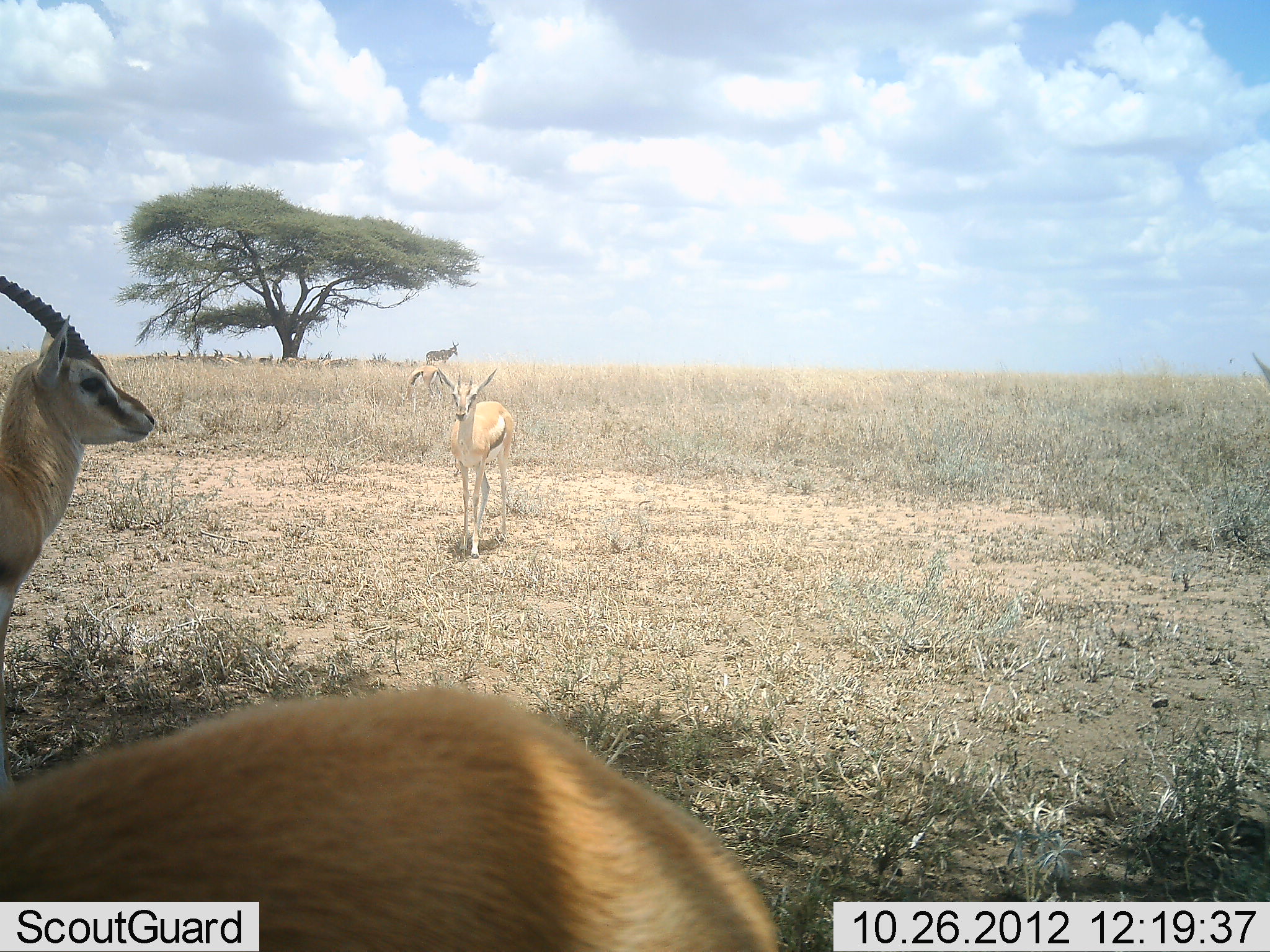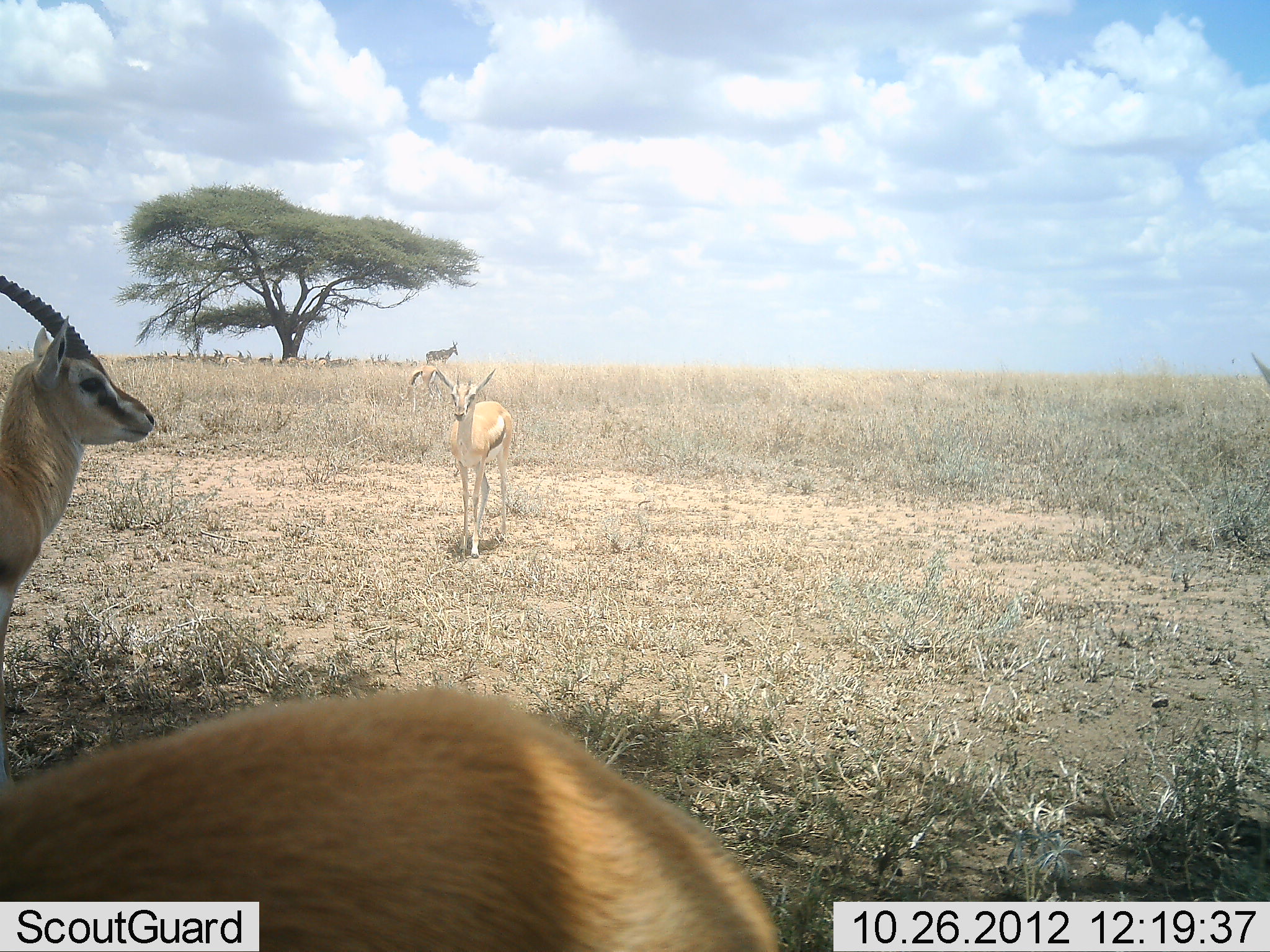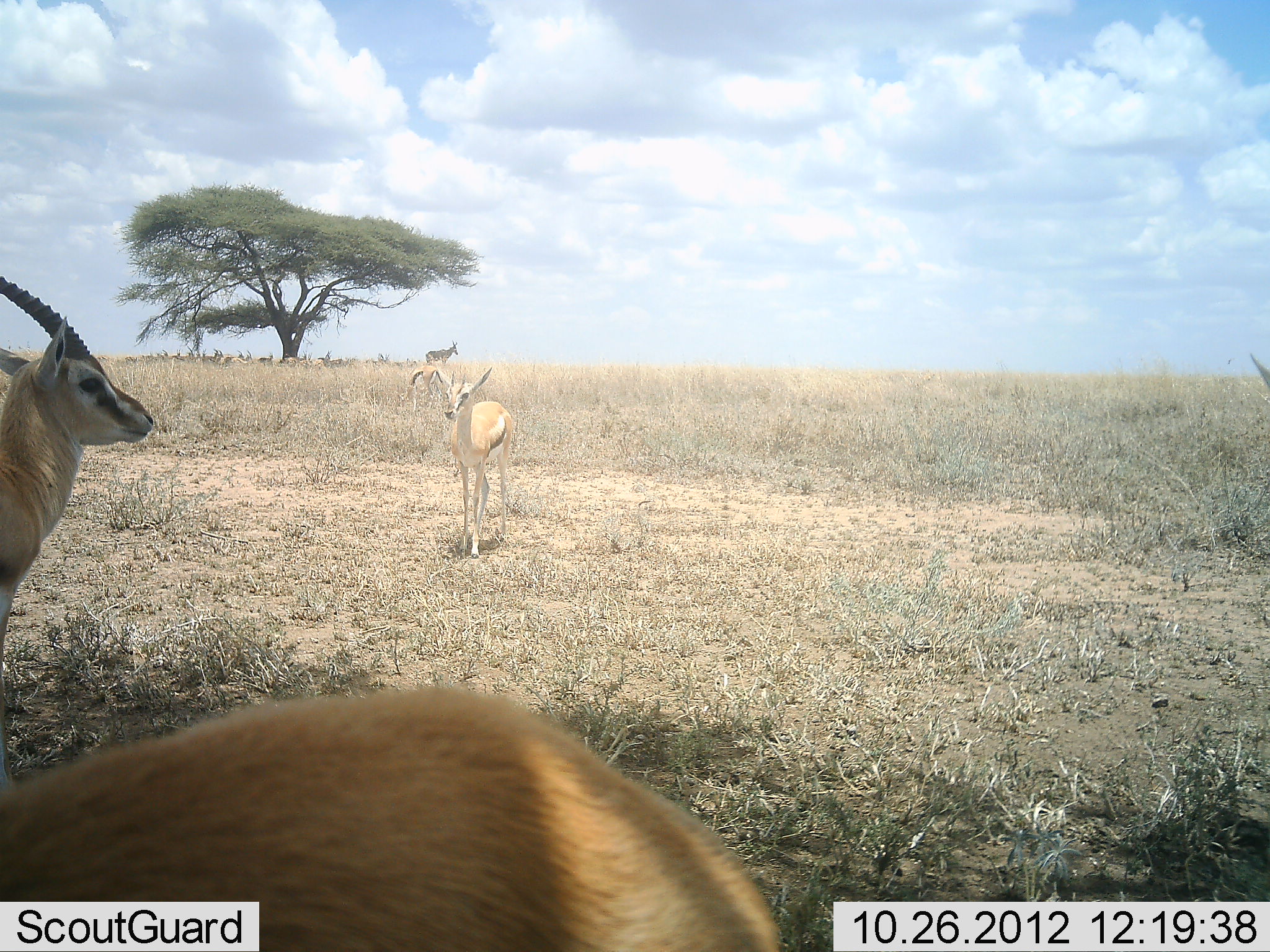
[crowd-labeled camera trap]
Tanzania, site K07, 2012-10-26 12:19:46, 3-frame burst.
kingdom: Animalia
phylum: Chordata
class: Mammalia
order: Artiodactyla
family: Bovidae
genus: Eudorcas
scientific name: Eudorcas thomsonii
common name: thomson's gazelle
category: gazellethomsons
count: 11-50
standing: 88%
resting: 29%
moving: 6%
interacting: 0%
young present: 6%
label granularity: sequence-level